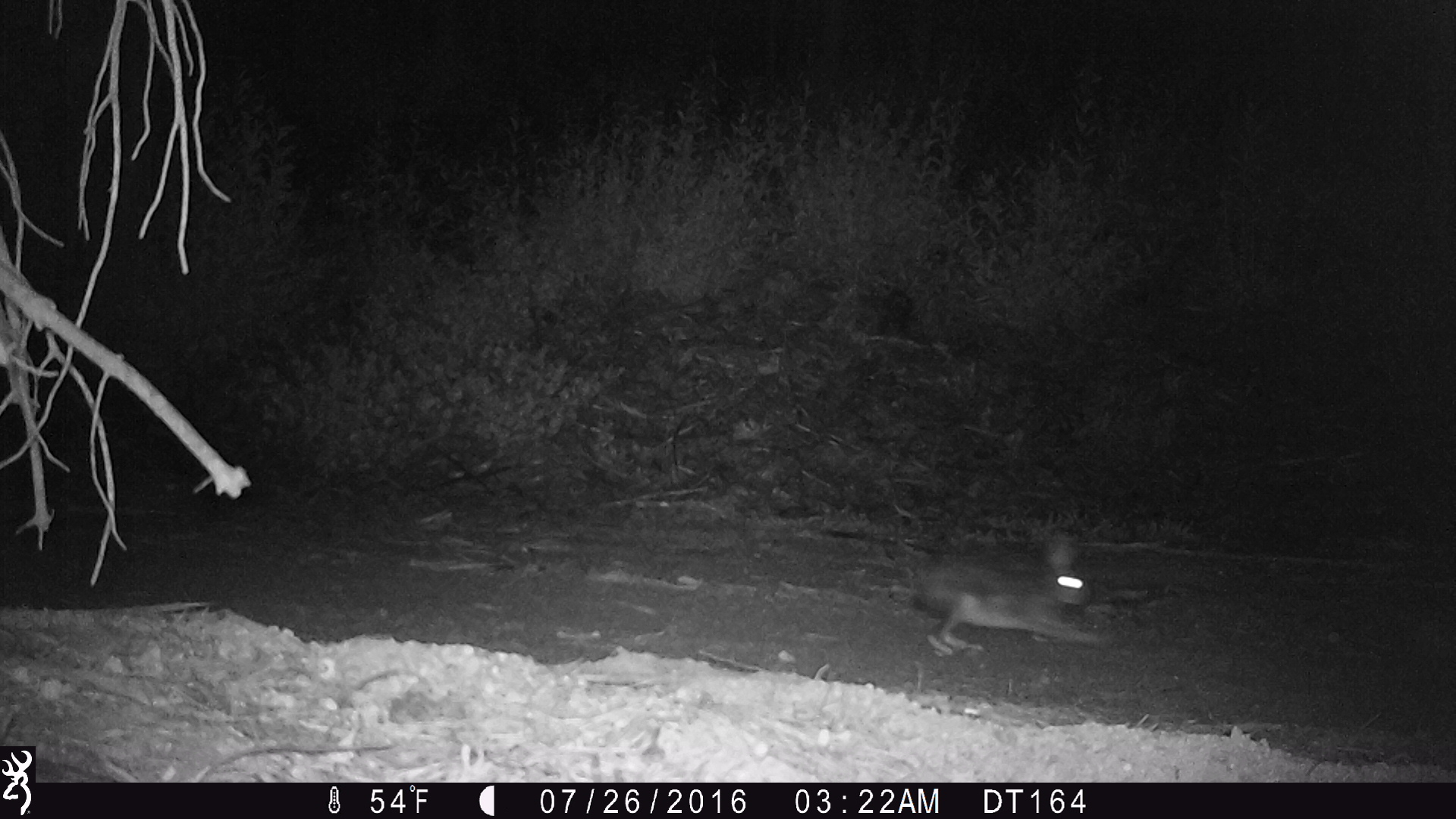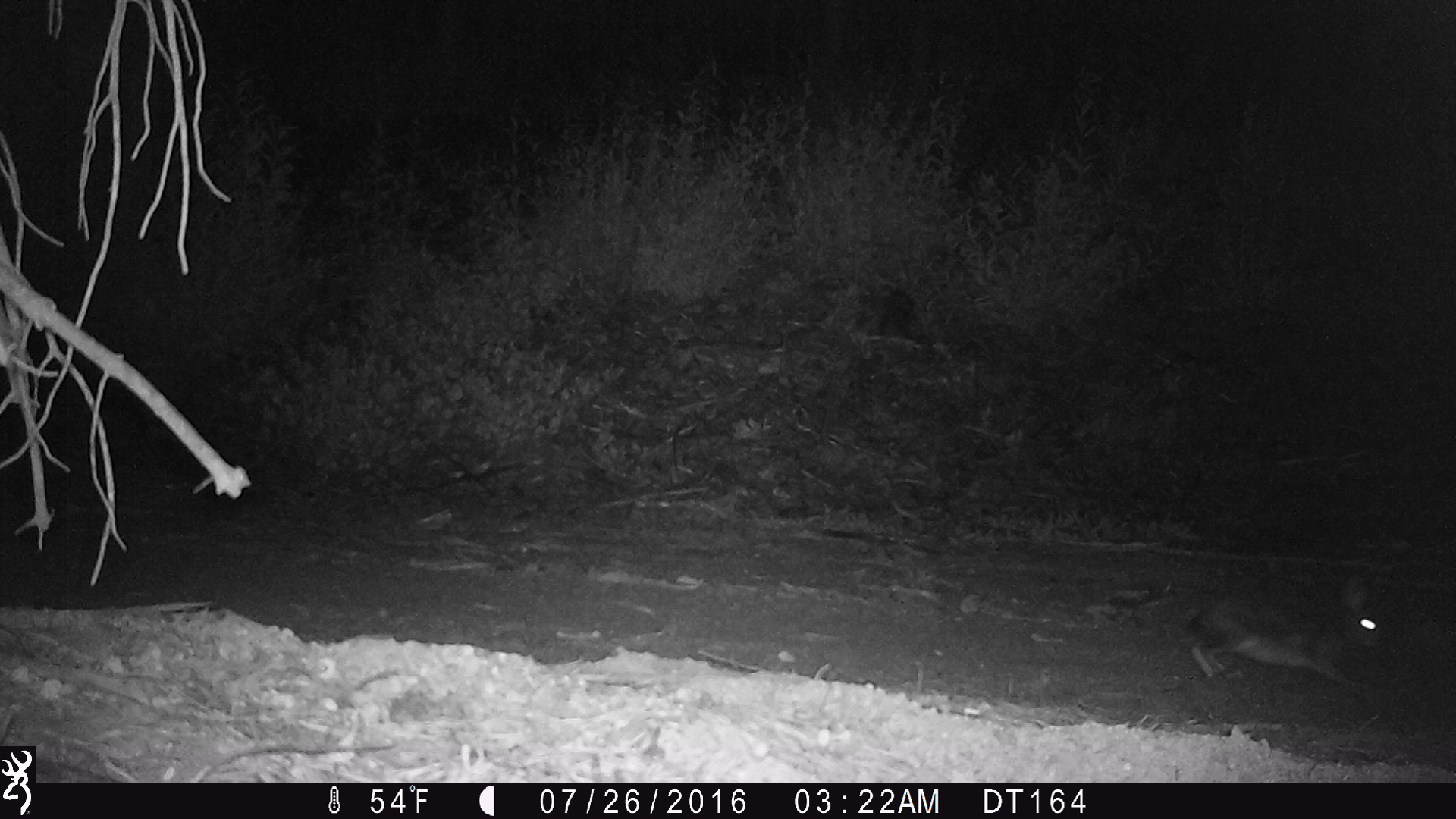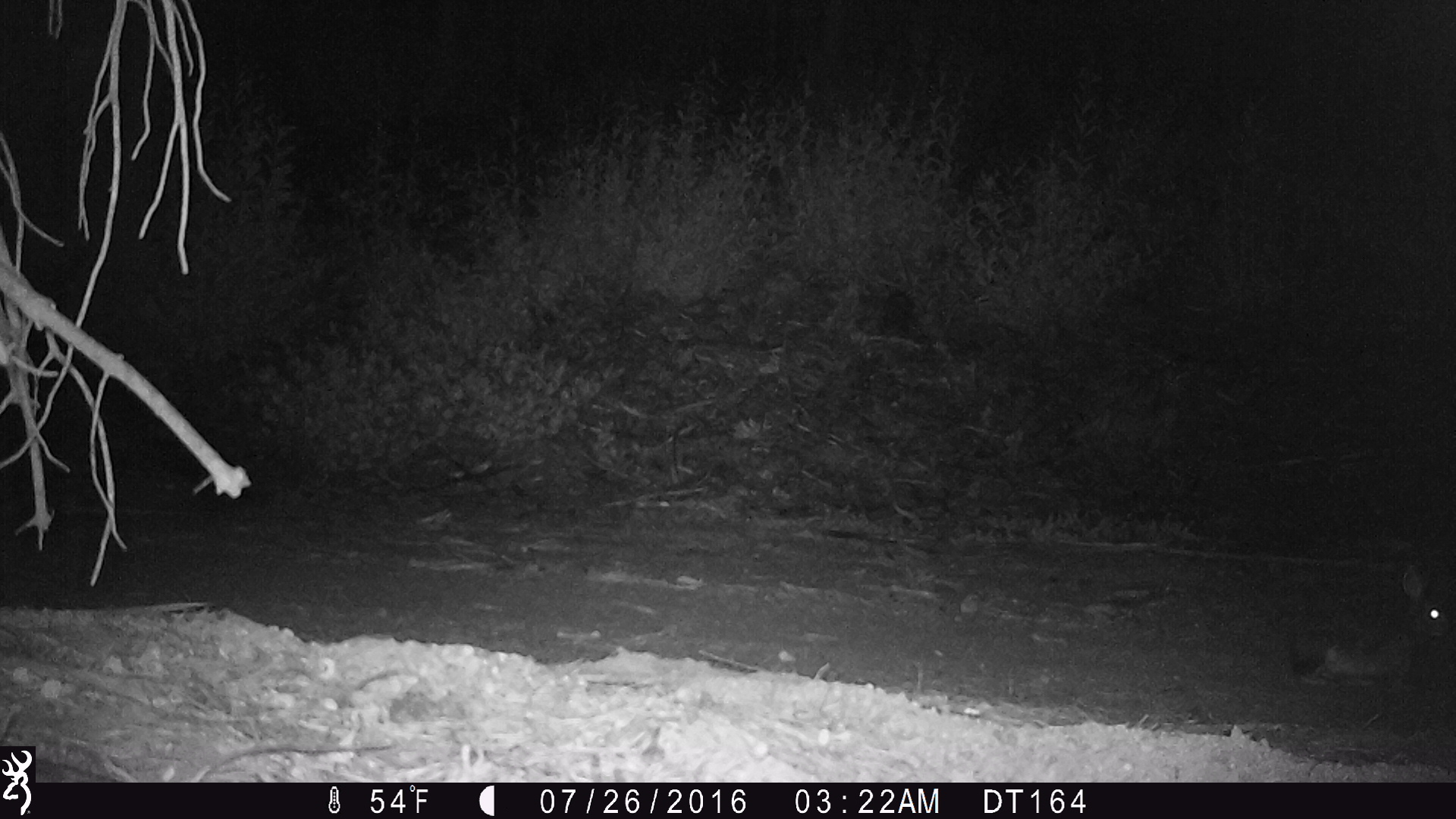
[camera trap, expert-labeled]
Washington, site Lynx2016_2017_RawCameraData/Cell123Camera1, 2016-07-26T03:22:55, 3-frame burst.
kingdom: Animalia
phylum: Chordata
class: Mammalia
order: Lagomorpha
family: Leporidae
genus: Lepus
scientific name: Lepus americanus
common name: snowshoe hare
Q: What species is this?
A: Lepus americanus (snowshoe hare).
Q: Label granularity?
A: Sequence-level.